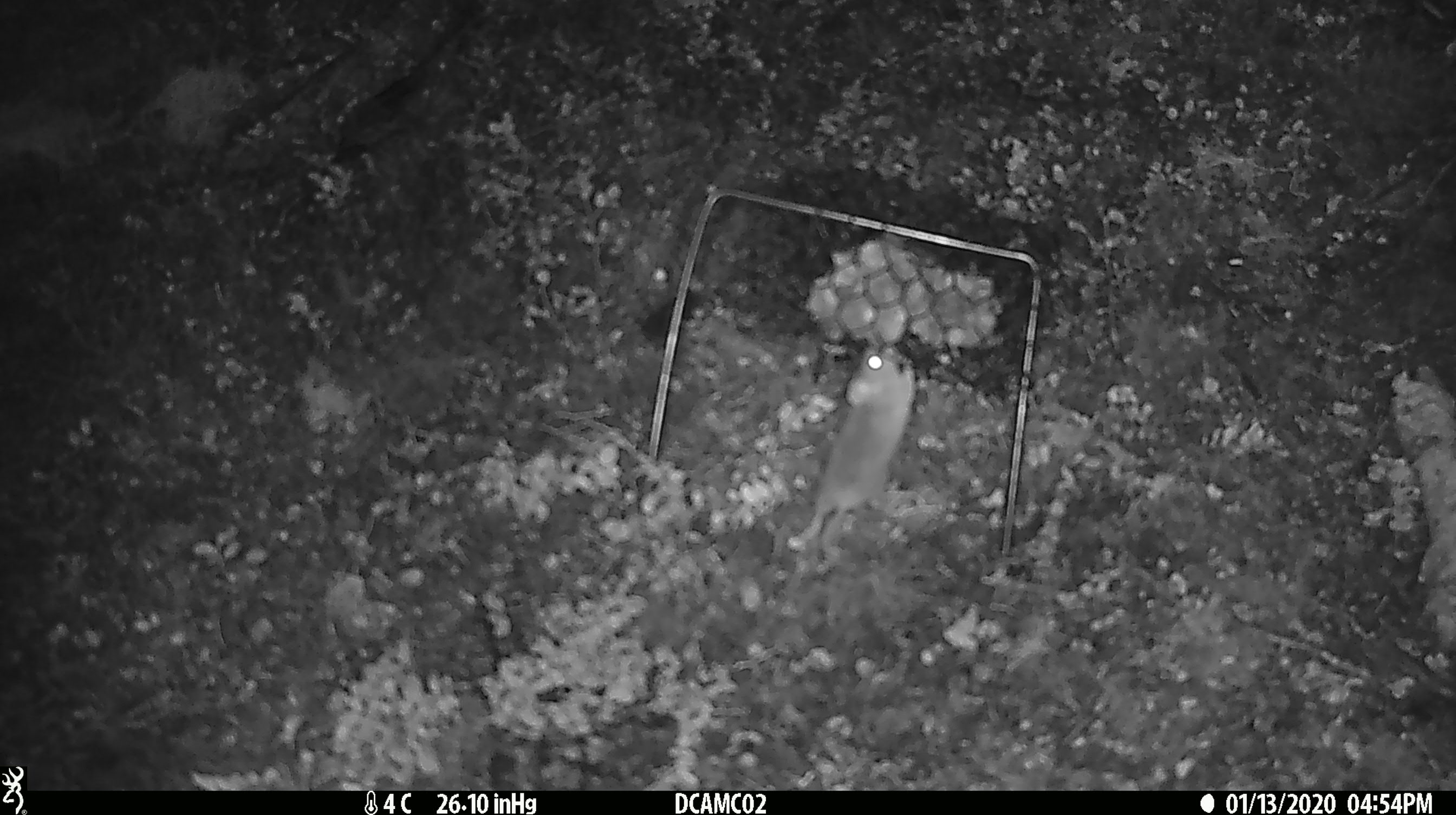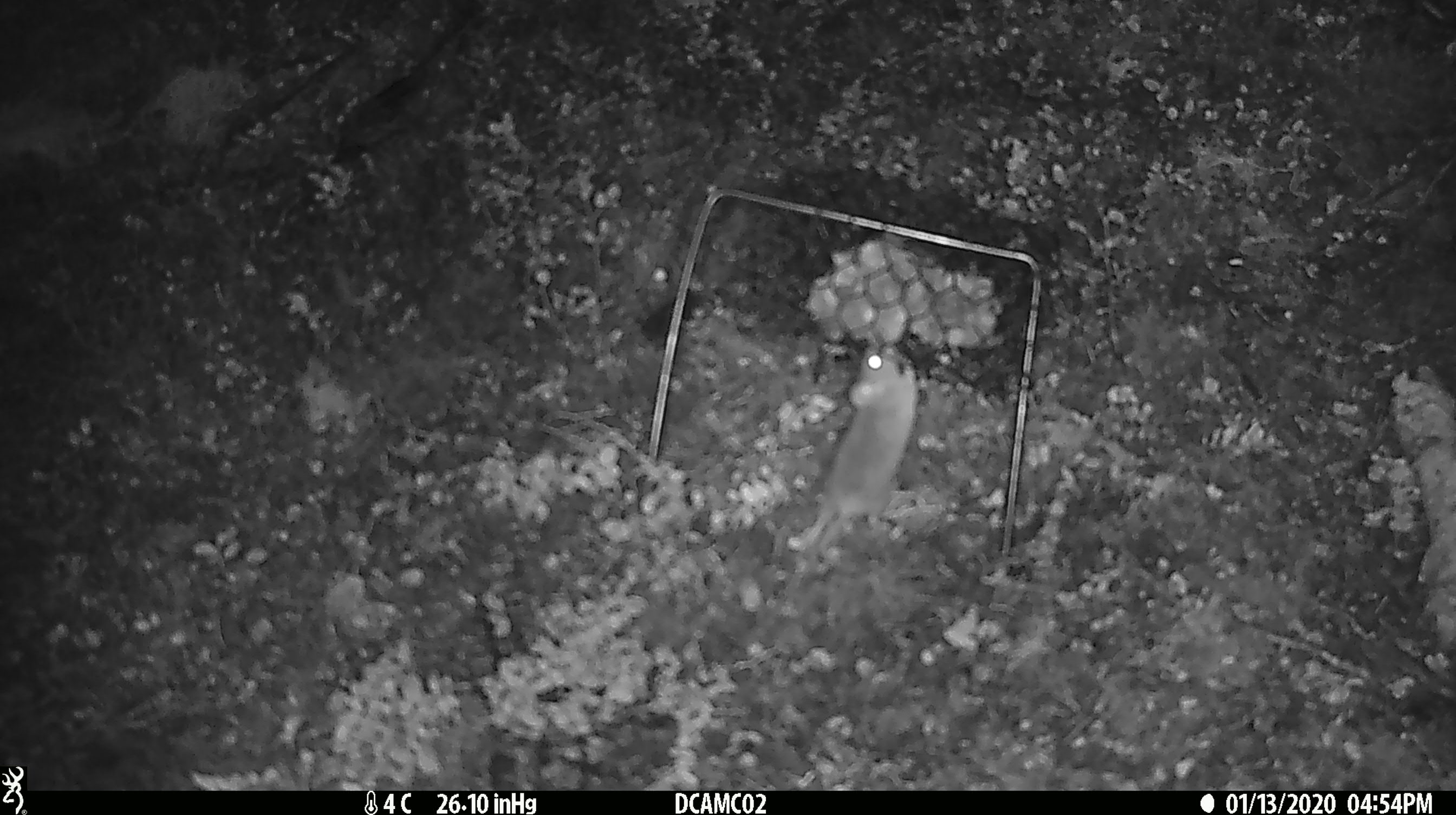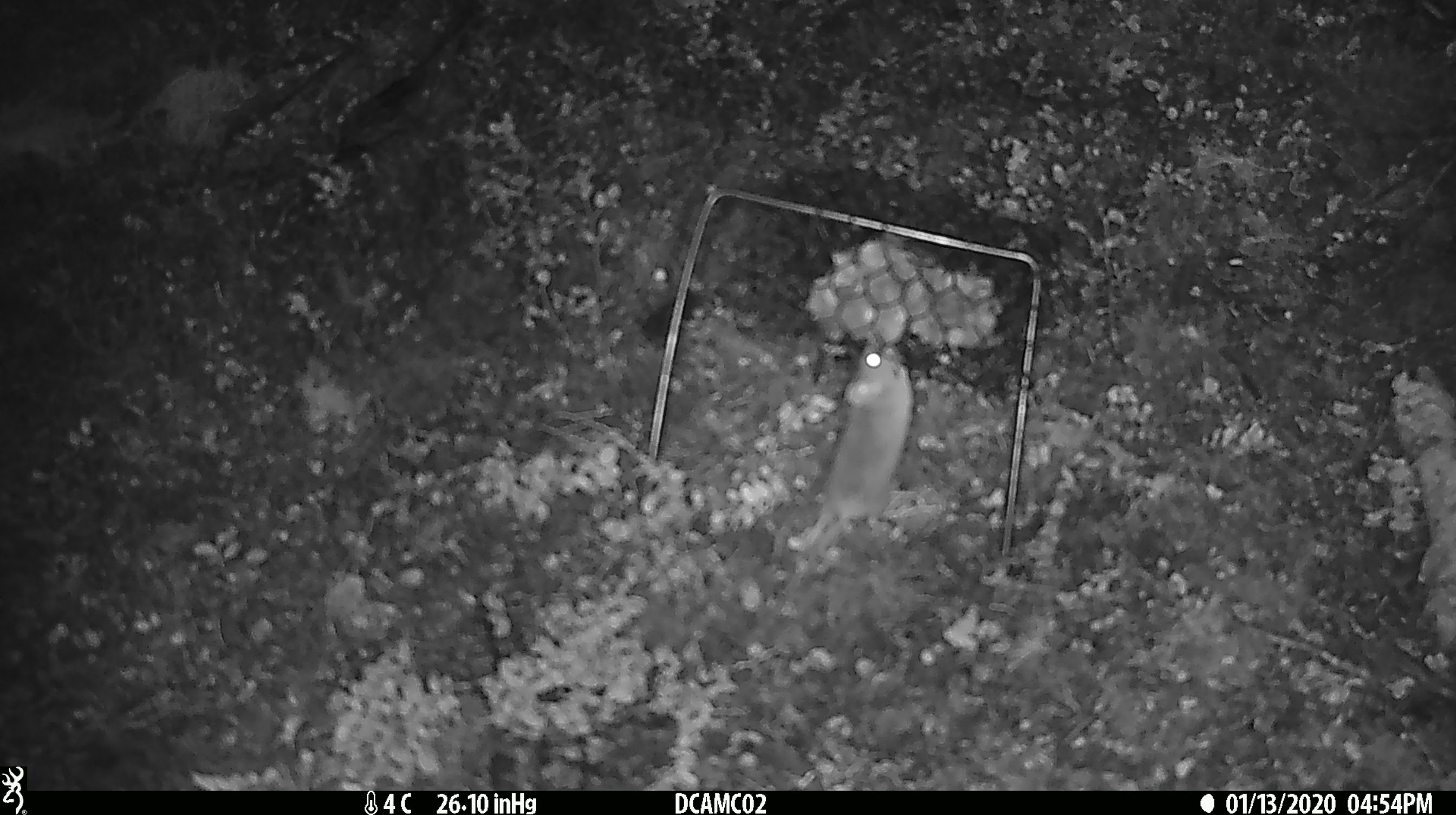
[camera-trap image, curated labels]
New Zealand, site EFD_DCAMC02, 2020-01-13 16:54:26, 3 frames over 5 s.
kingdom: Animalia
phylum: Chordata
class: Mammalia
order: Rodentia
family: Muridae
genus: Mus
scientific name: Mus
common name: mouse